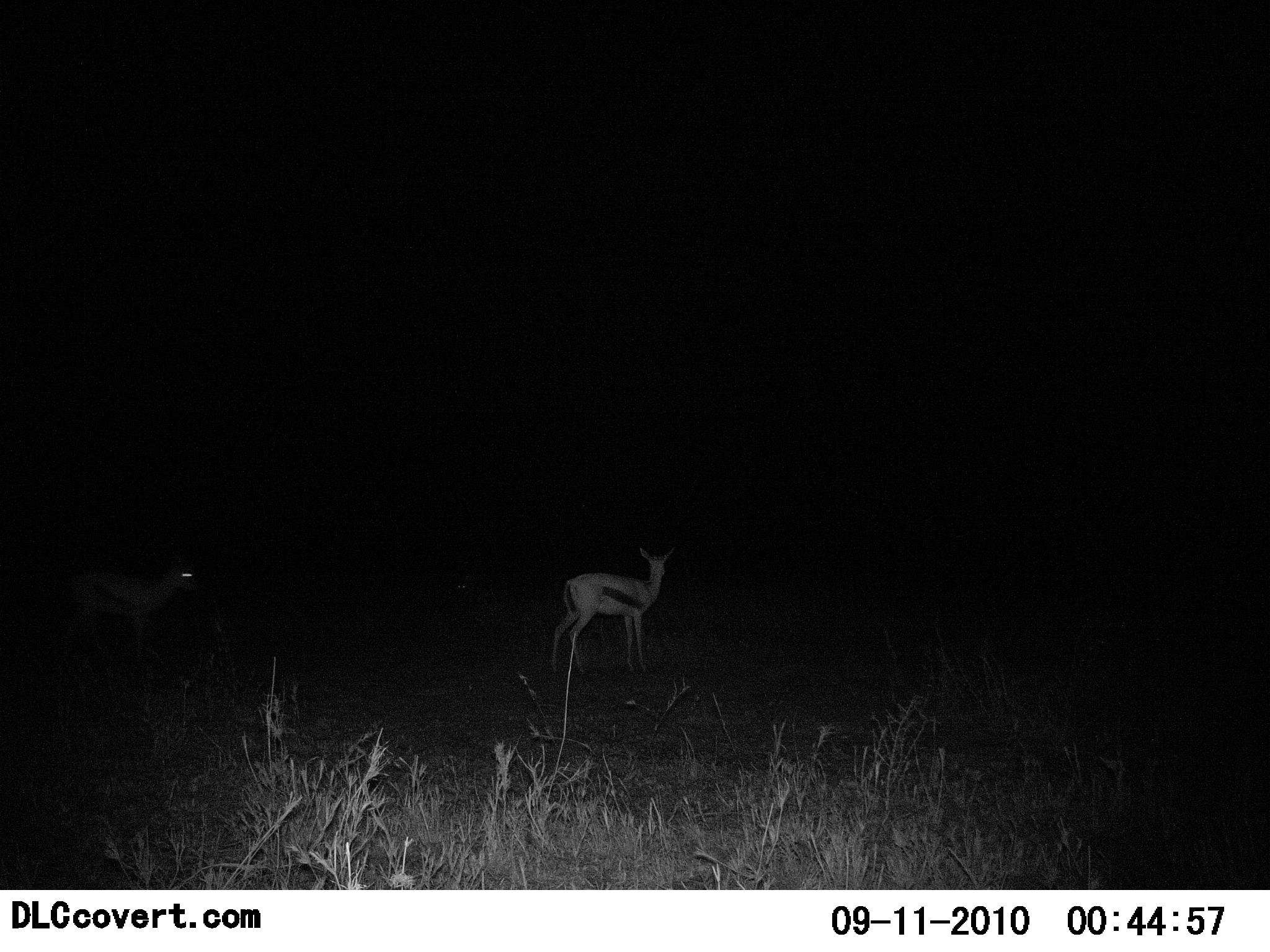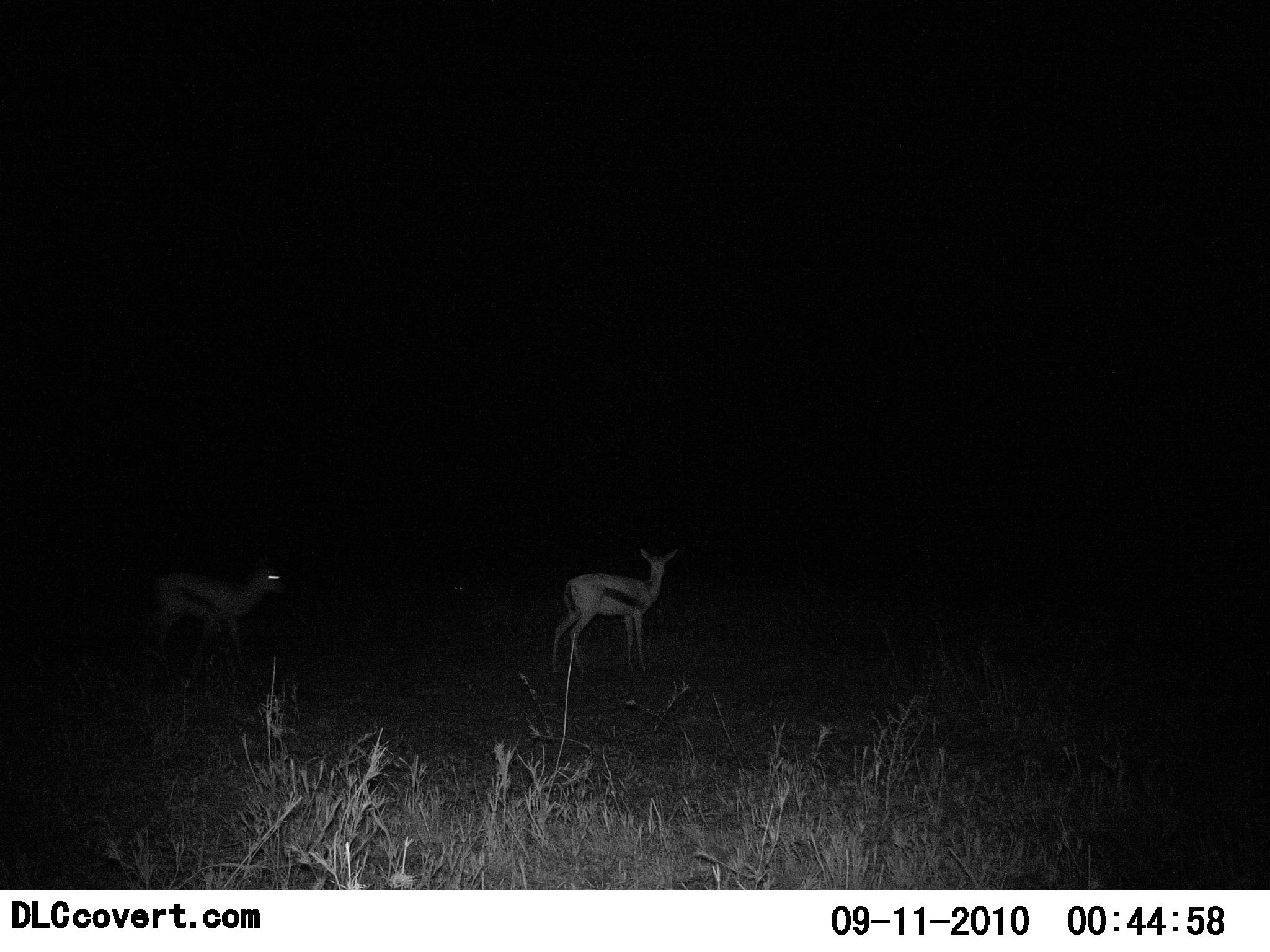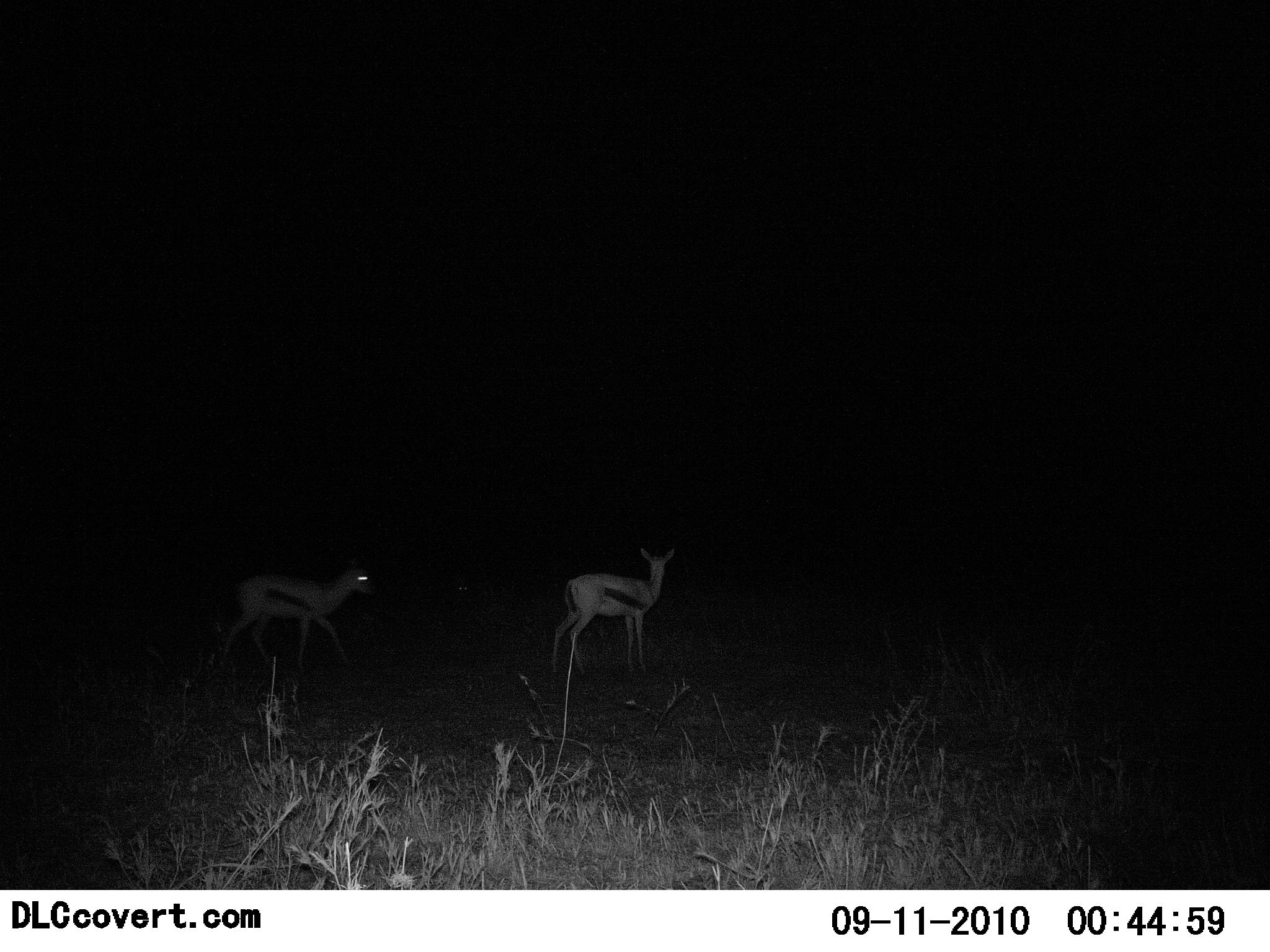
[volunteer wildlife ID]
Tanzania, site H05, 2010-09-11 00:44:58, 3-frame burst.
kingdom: Animalia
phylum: Chordata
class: Mammalia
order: Artiodactyla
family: Bovidae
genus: Eudorcas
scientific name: Eudorcas thomsonii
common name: thomson's gazelle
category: gazellethomsons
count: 2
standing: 91%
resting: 0%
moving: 64%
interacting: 0%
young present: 0%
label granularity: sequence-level